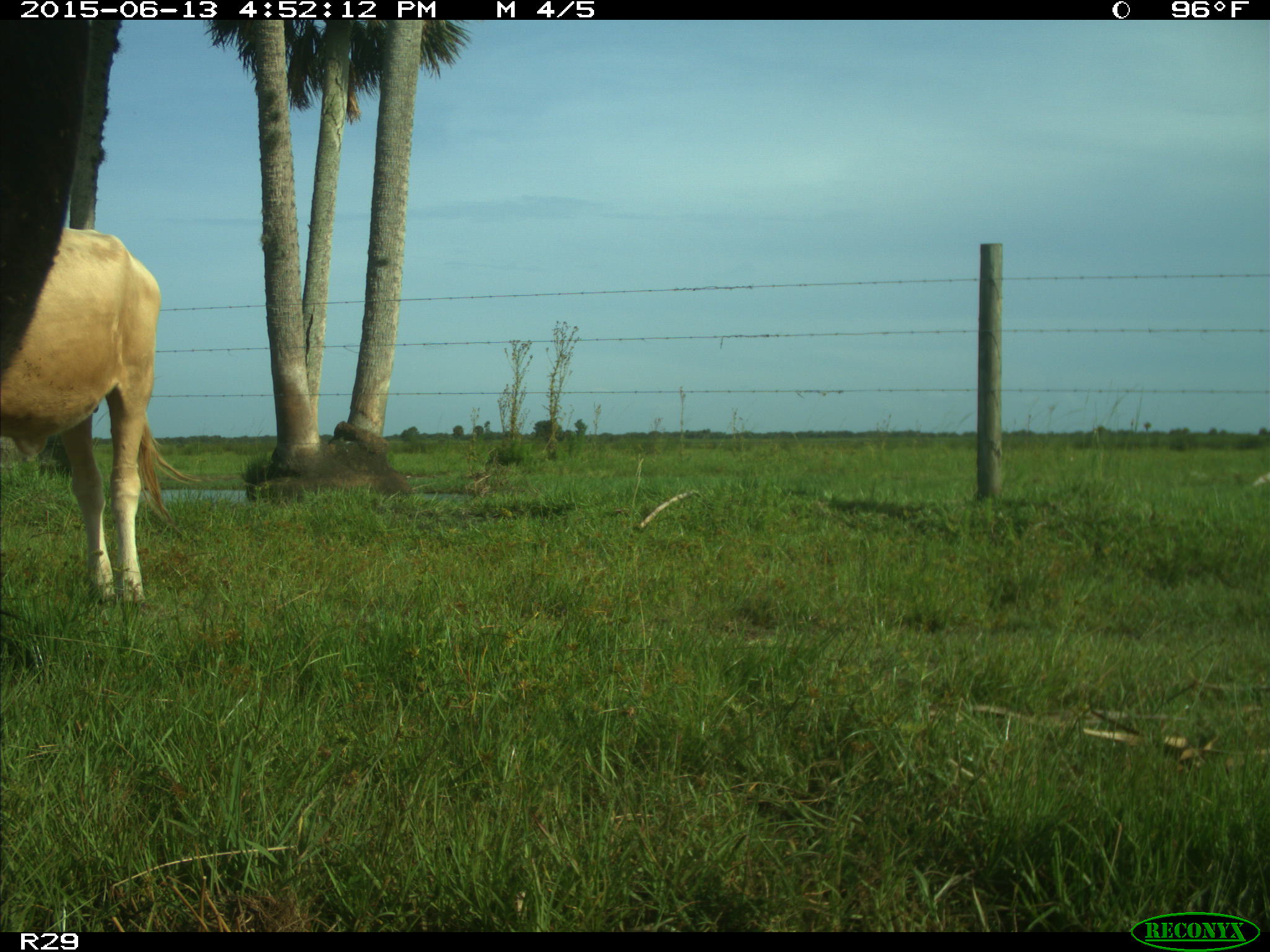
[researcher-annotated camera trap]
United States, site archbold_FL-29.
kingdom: Animalia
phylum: Chordata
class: Mammalia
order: Artiodactyla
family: Bovidae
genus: Bos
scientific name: Bos taurus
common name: domestic cow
Bos taurus (domestic cow).